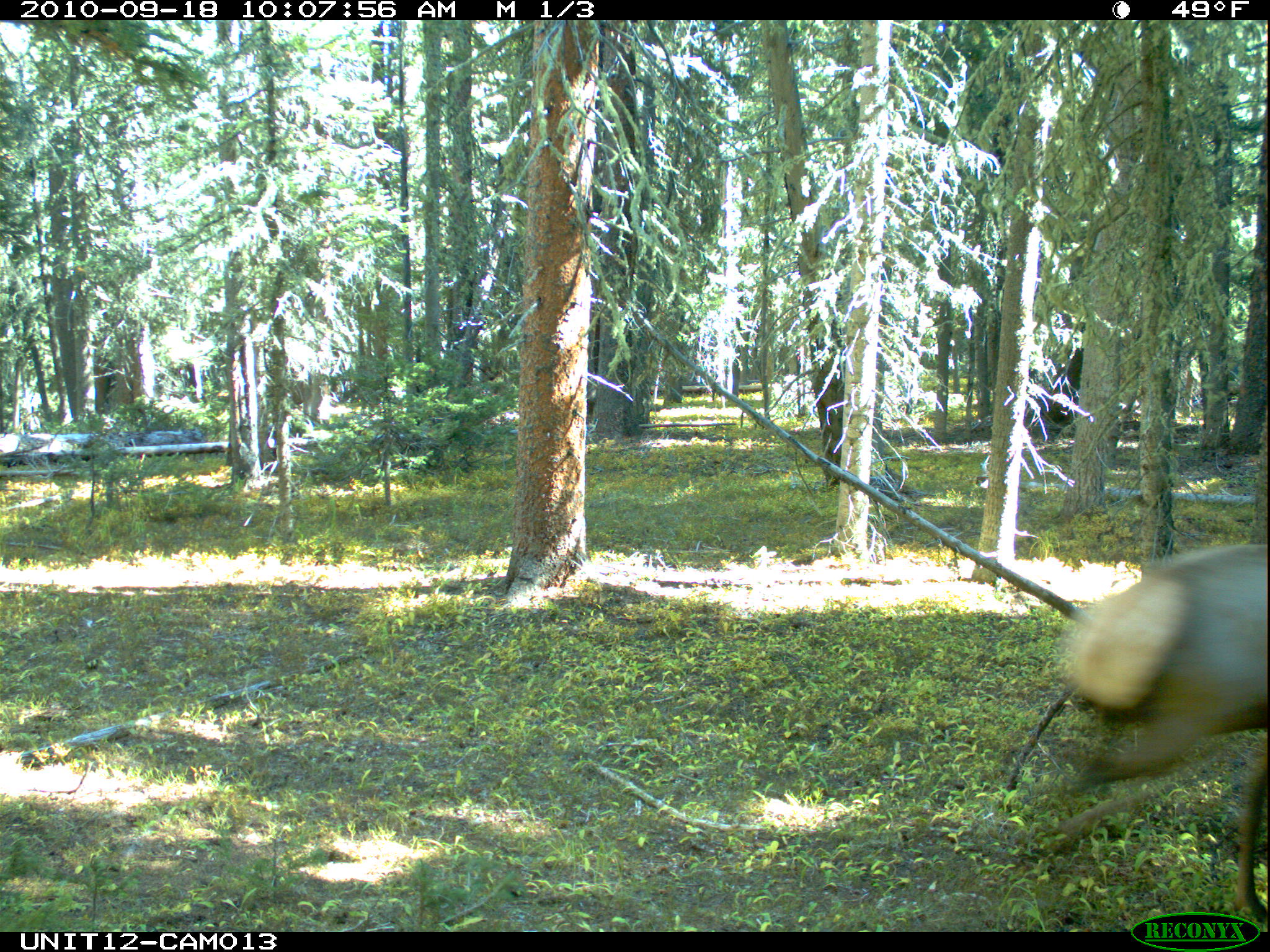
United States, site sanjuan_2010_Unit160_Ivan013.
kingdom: Animalia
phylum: Chordata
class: Mammalia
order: Artiodactyla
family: Cervidae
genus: Cervus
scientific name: Cervus elaphus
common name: red deer